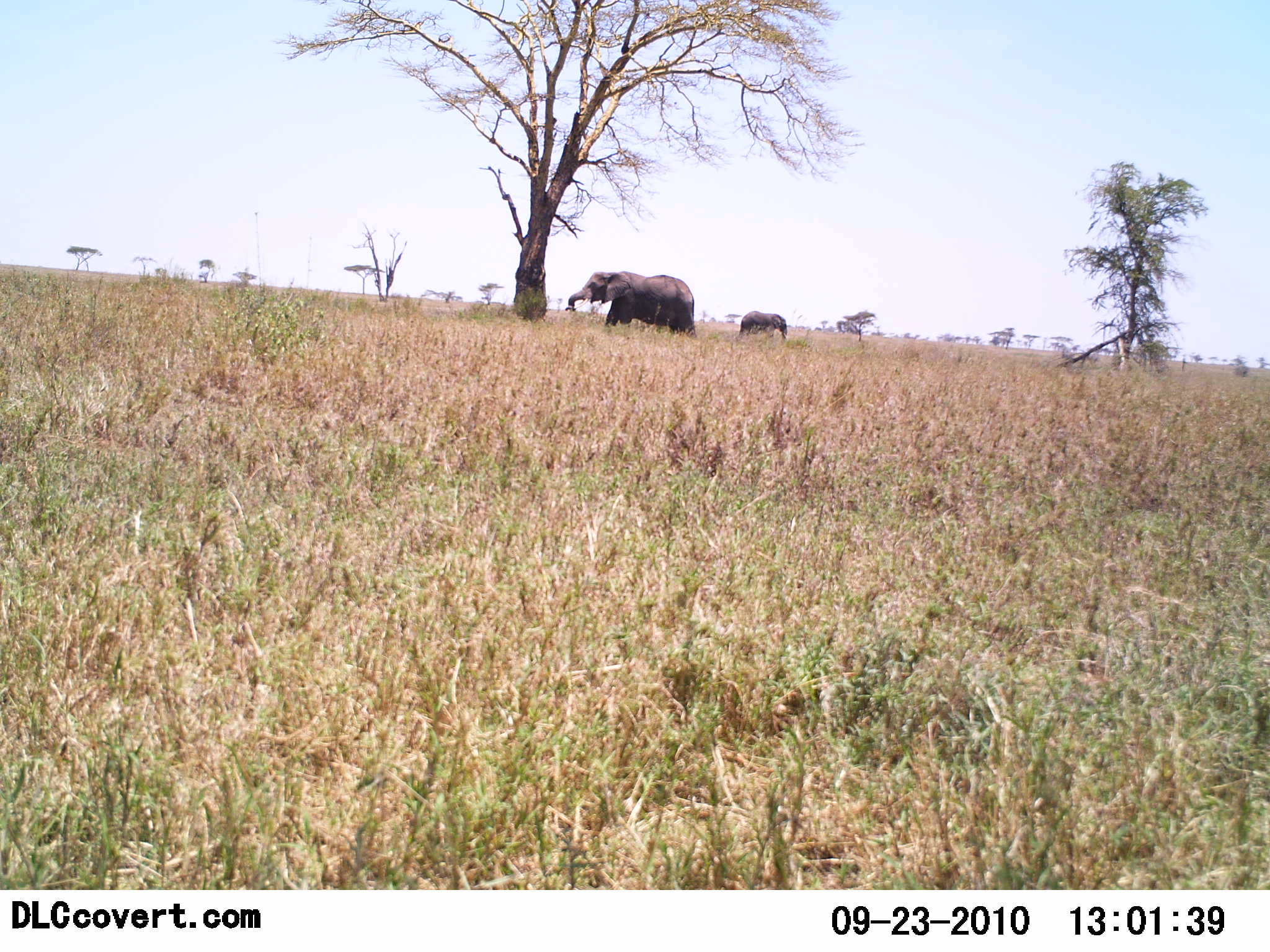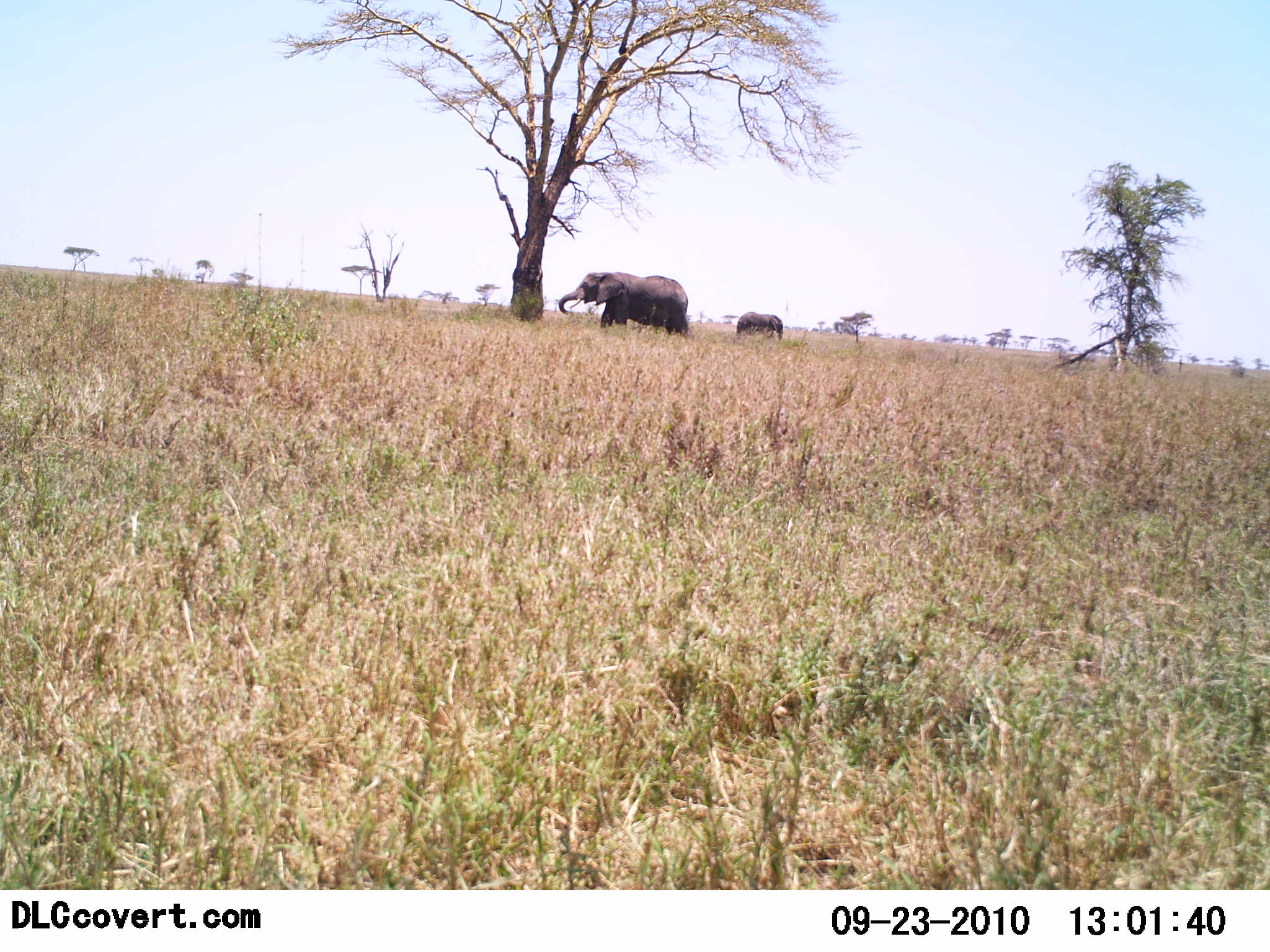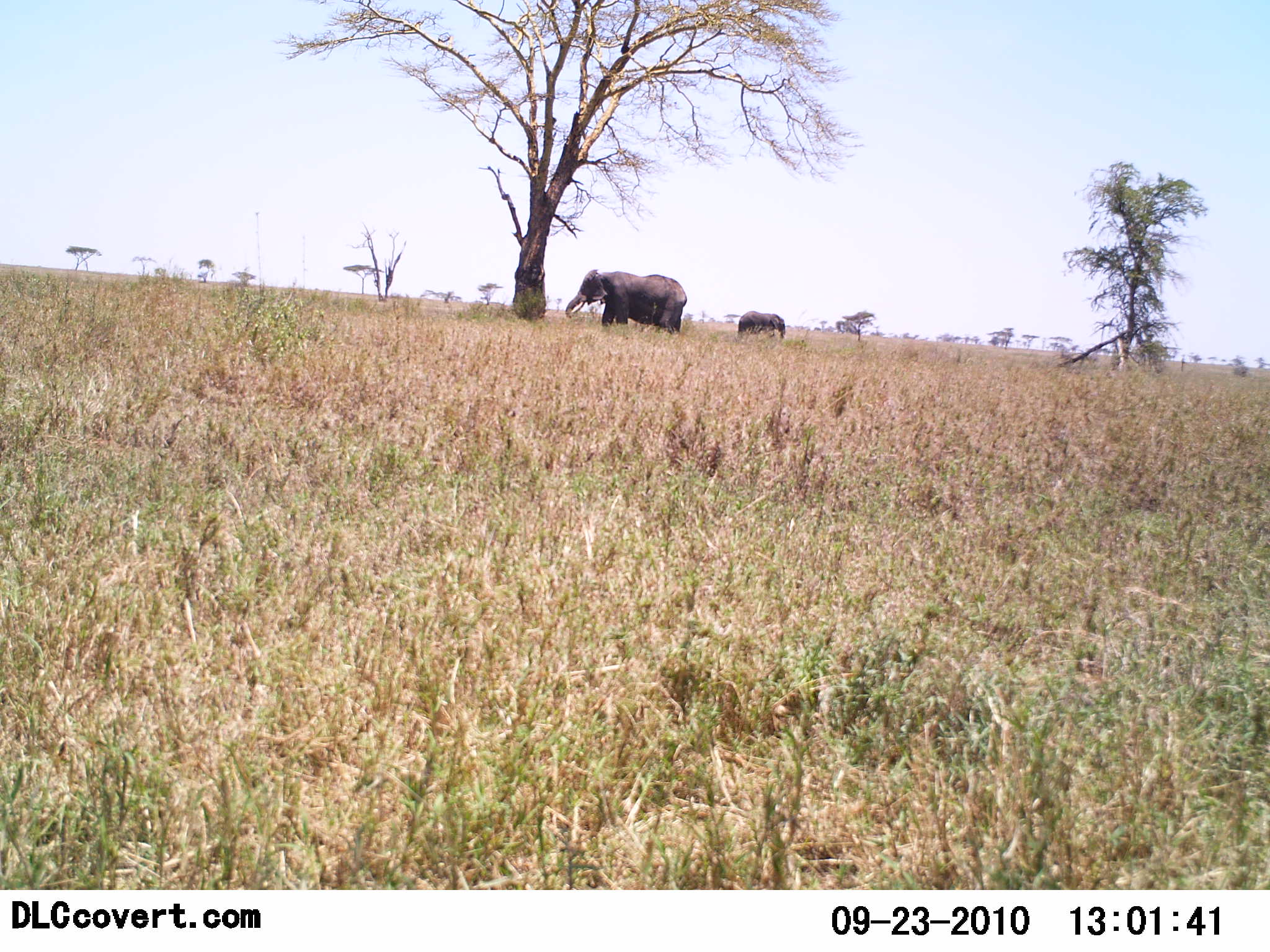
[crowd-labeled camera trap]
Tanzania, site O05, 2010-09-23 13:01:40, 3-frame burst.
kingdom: Animalia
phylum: Chordata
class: Mammalia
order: Proboscidea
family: Elephantidae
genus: Loxodonta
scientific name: Loxodonta africana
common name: african bush elephant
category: elephant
Elephant (african bush elephant) (Loxodonta africana), count 2. Behavior (volunteer vote fractions): standing 56%, resting 0%, moving 19%, interacting 0%. Young present (vote fraction): 44%. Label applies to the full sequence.